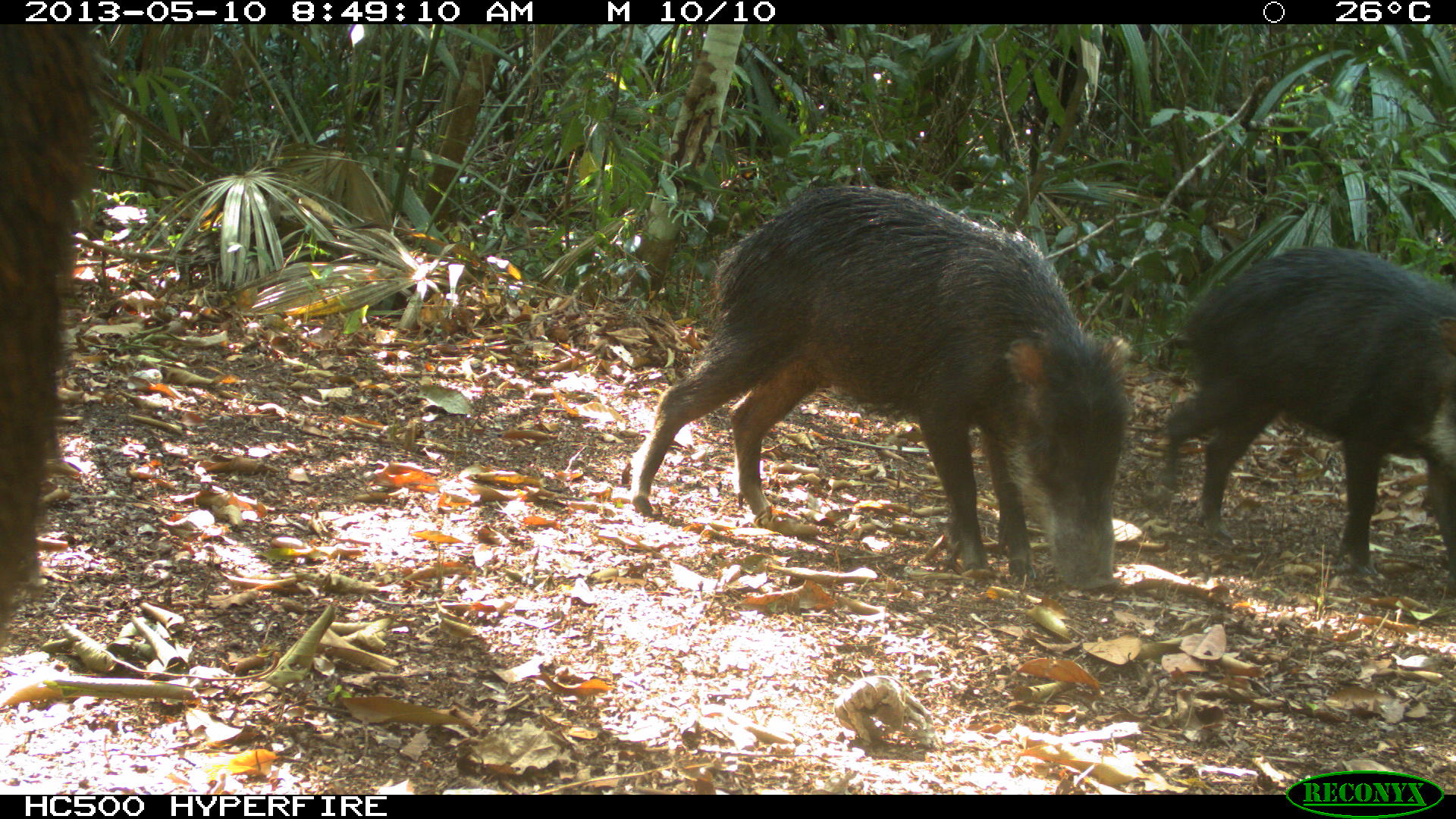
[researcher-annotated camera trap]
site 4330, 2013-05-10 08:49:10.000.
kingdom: Animalia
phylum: Chordata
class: Mammalia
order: Artiodactyla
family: Tayassuidae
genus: Tayassu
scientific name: Tayassu pecari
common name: white-lipped peccary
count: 4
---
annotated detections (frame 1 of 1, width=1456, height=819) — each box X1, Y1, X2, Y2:
tayassu pecari: 628, 180, 1132, 587; 1158, 239, 1456, 575; 0, 27, 96, 644